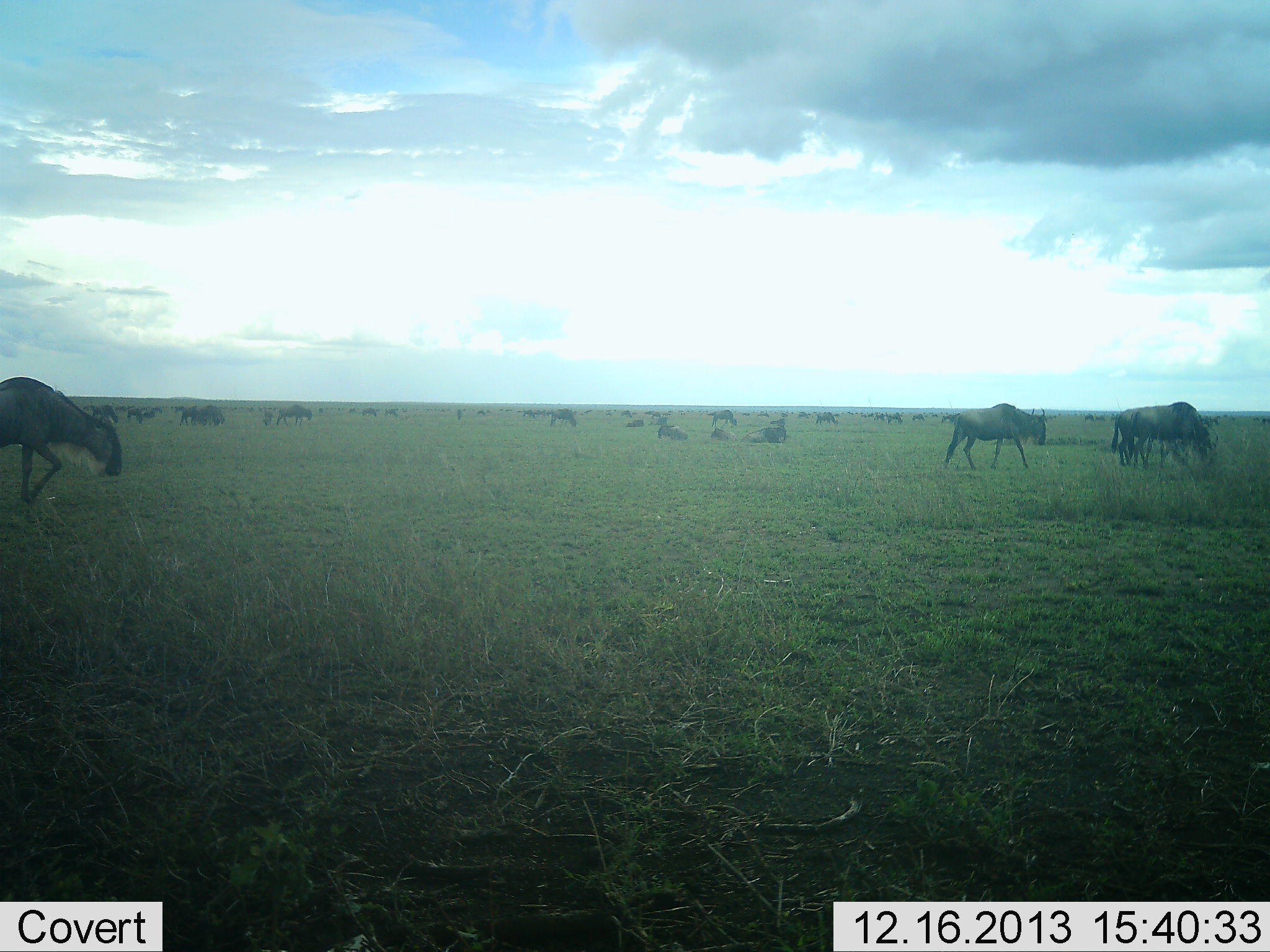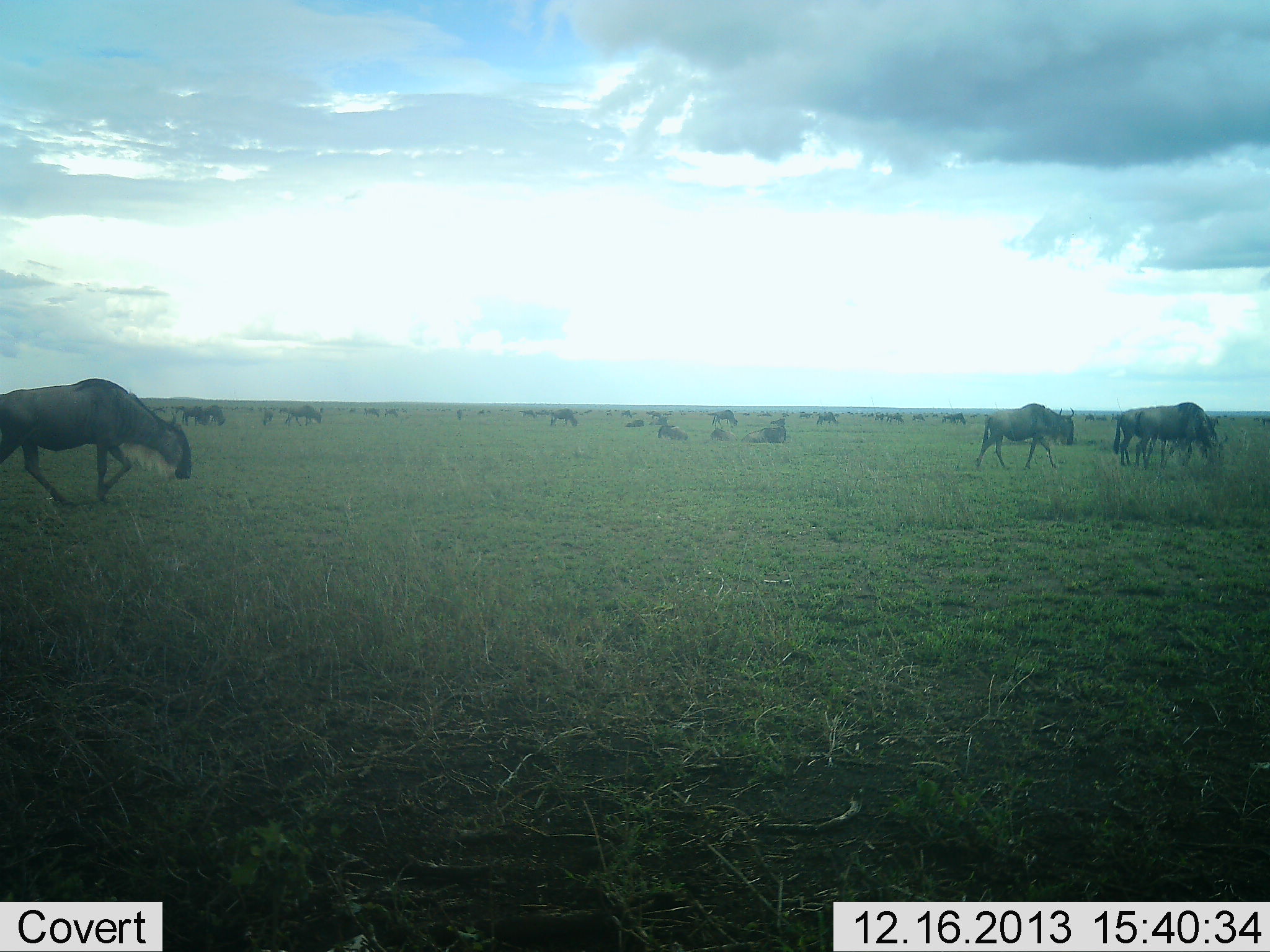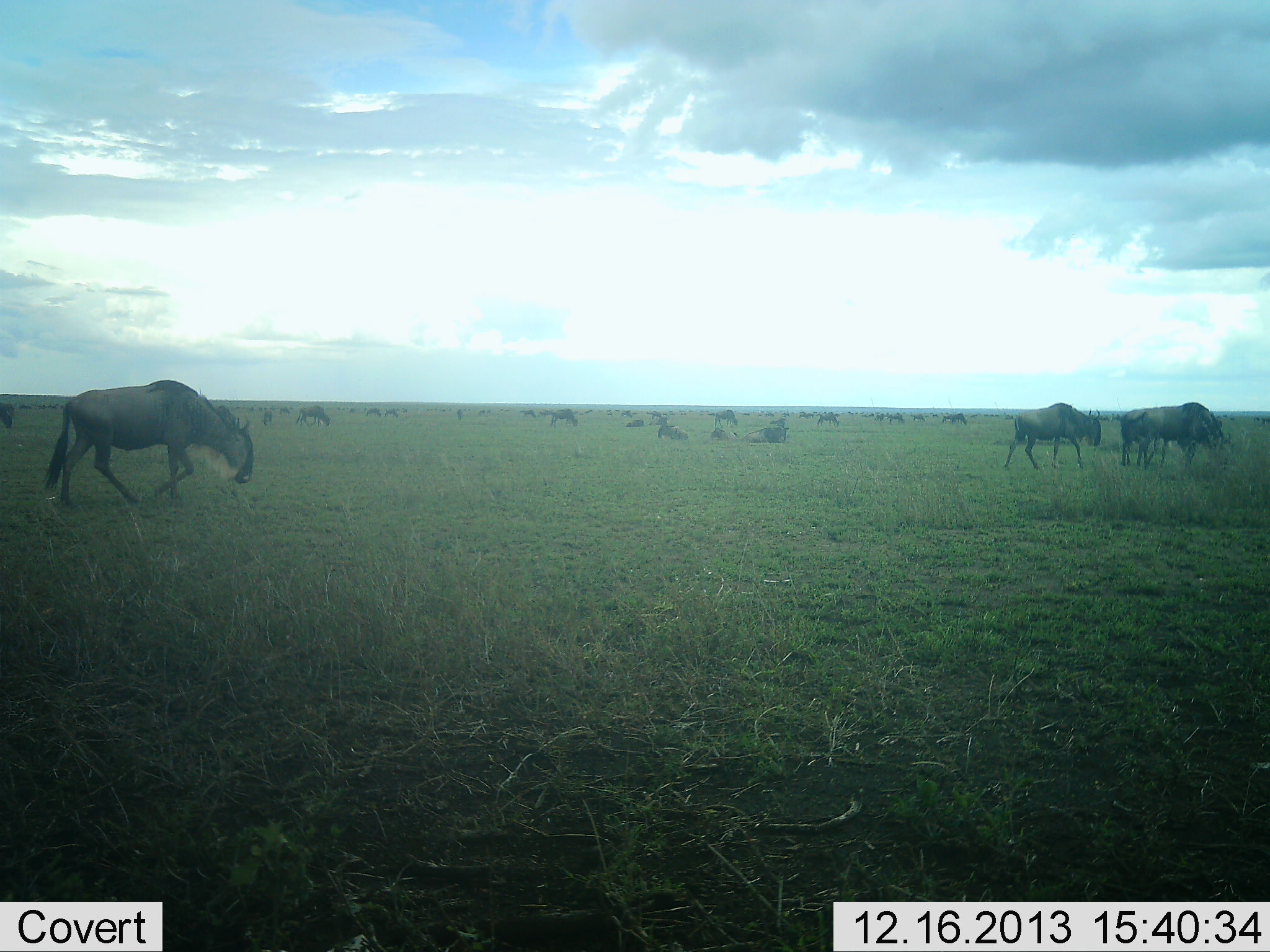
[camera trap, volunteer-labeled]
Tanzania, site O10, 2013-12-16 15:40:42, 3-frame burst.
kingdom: Animalia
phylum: Chordata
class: Mammalia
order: Artiodactyla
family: Bovidae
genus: Connochaetes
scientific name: Connochaetes taurinus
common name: blue wildebeest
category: wildebeest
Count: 11-50.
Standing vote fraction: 56%.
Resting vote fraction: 56%.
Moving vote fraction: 82%.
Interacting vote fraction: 9%.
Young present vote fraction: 6%.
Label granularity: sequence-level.